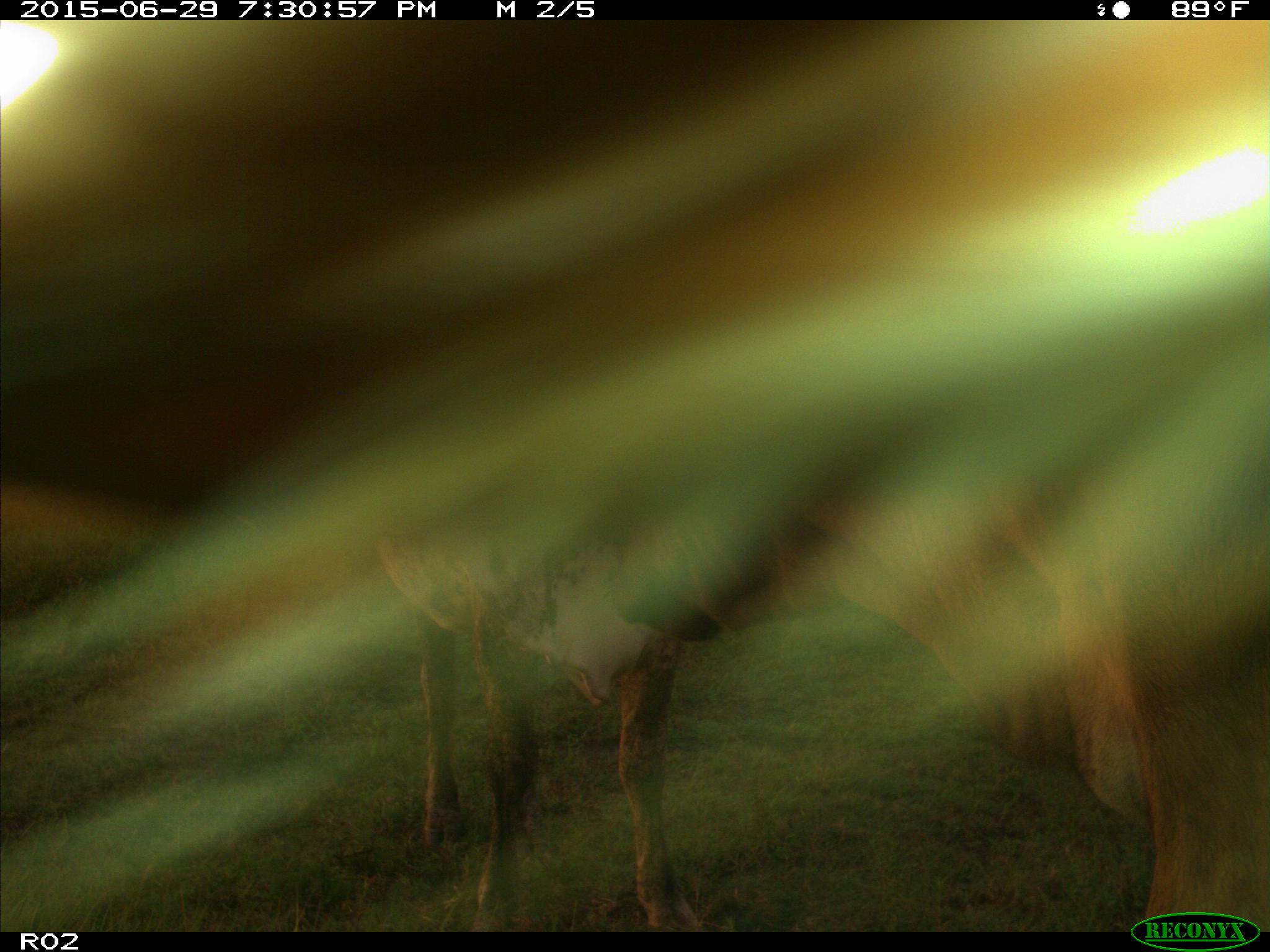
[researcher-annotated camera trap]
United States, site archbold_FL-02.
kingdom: Animalia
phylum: Chordata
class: Mammalia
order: Artiodactyla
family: Bovidae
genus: Bos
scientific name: Bos taurus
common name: domestic cow